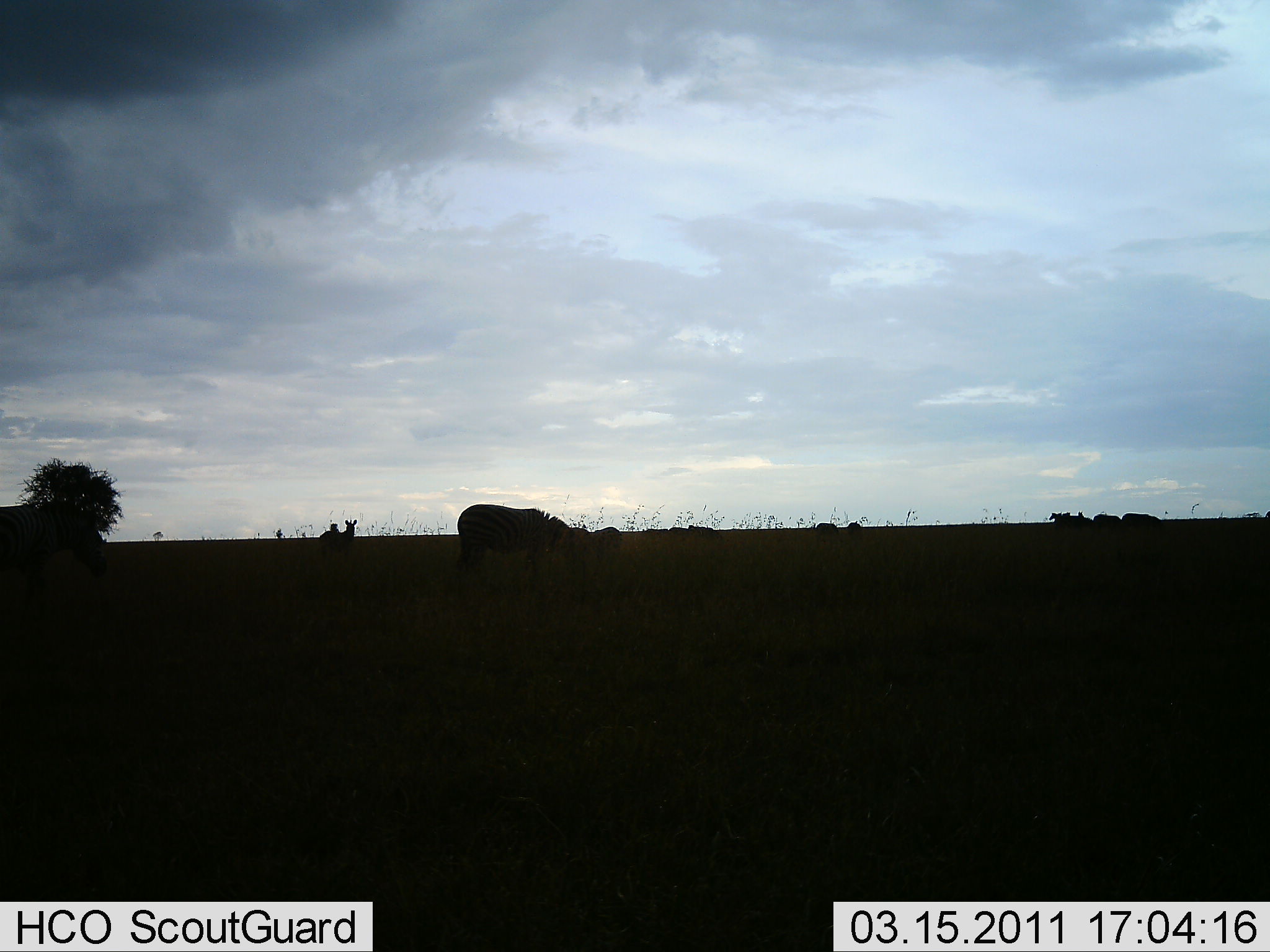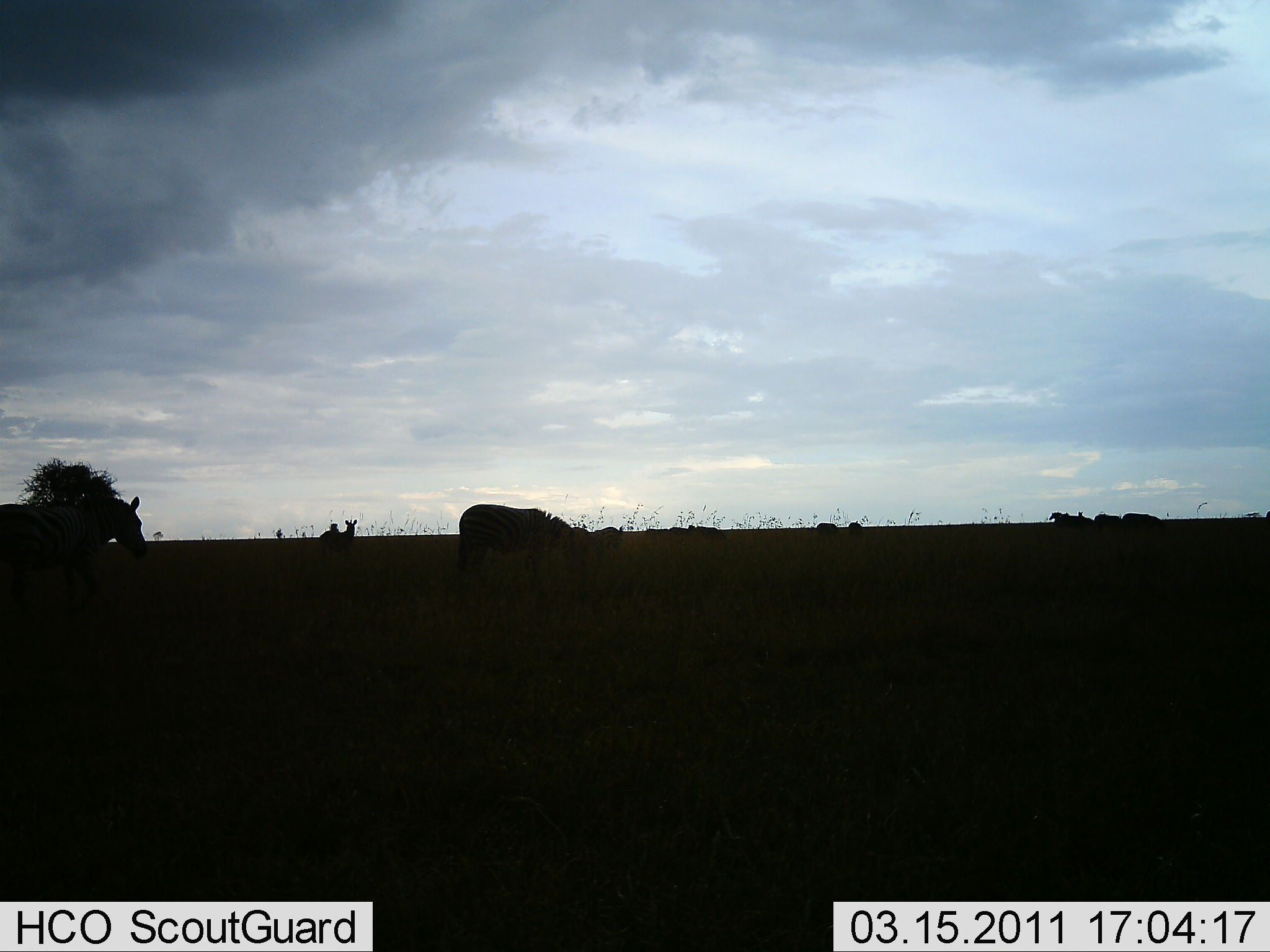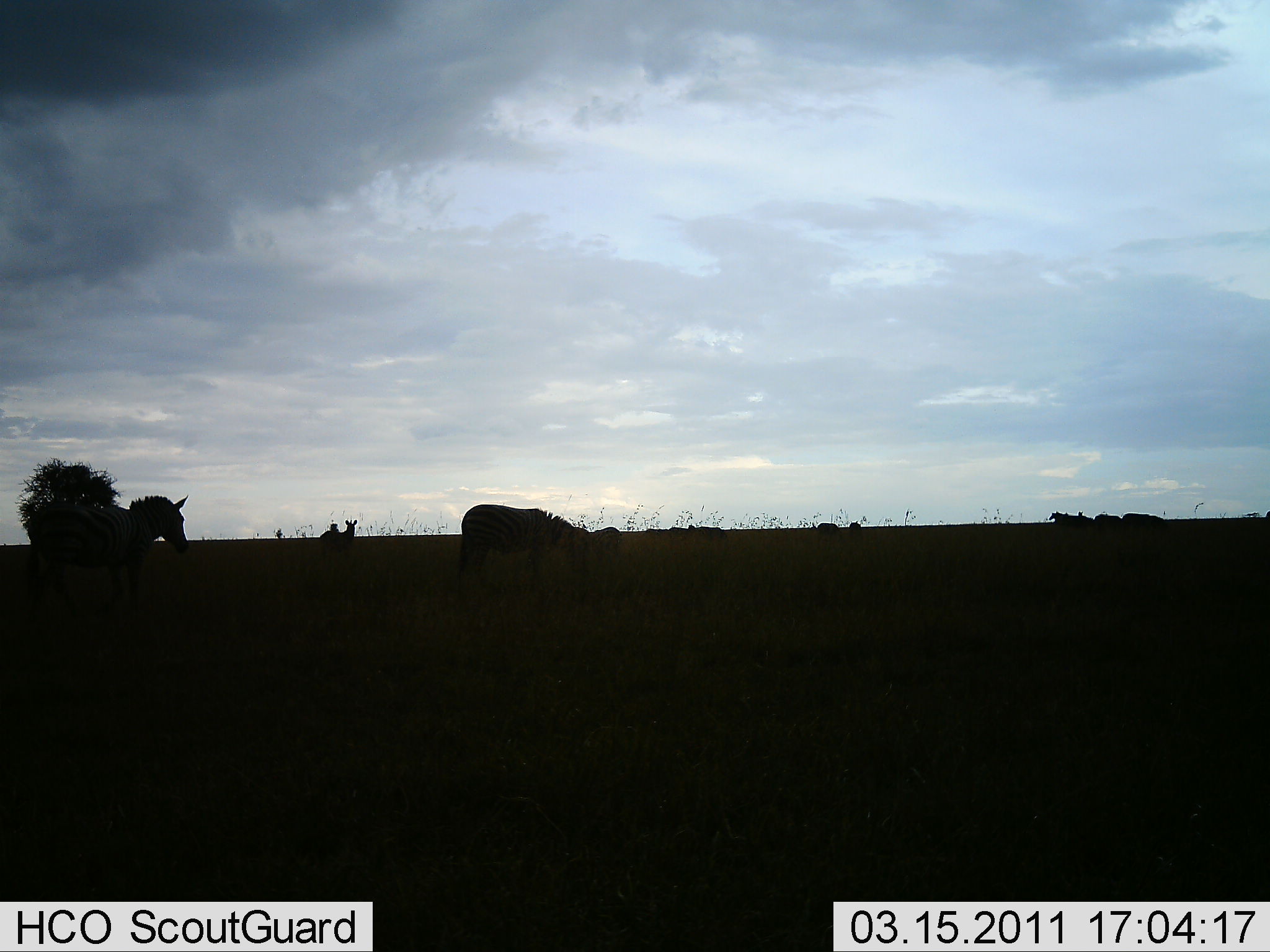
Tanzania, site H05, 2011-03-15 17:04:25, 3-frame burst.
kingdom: Animalia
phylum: Chordata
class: Mammalia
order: Perissodactyla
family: Equidae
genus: Equus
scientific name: Equus quagga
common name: plains zebra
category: zebra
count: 7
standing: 50%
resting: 0%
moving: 58%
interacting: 0%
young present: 0%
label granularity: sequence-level